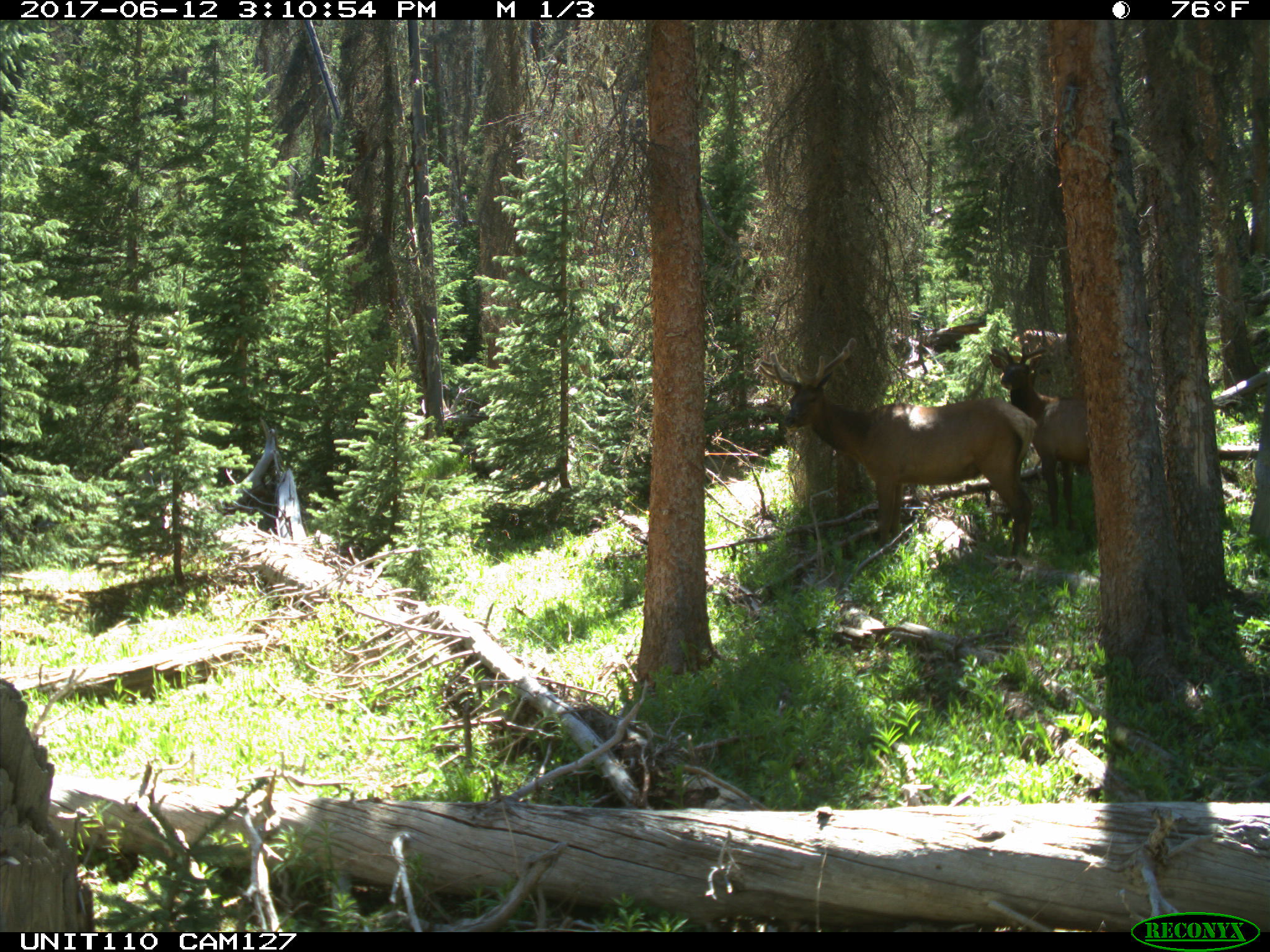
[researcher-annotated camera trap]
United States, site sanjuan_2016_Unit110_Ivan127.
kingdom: Animalia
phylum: Chordata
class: Mammalia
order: Artiodactyla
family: Cervidae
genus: Cervus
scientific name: Cervus elaphus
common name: red deer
Cervus elaphus (red deer).